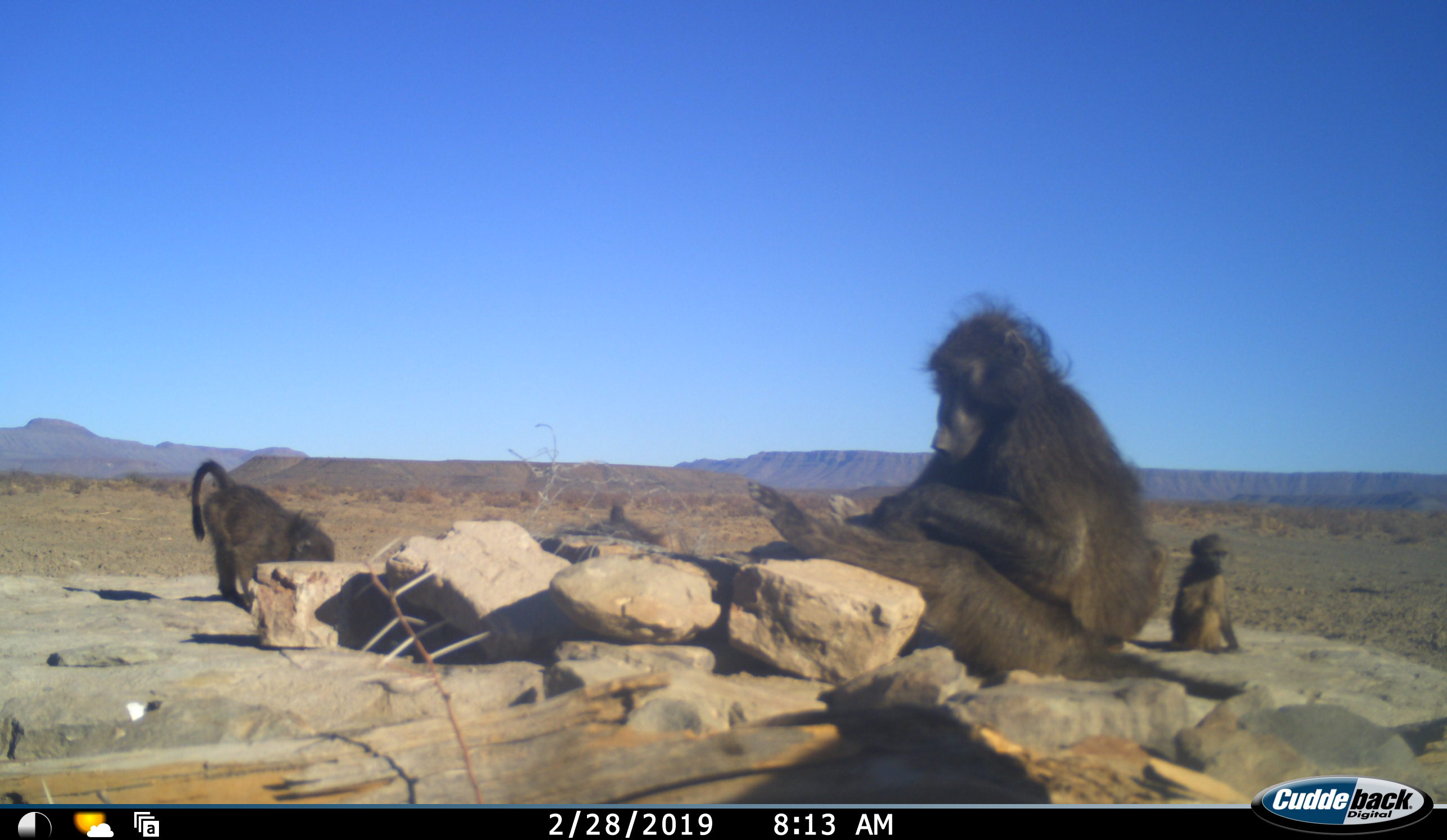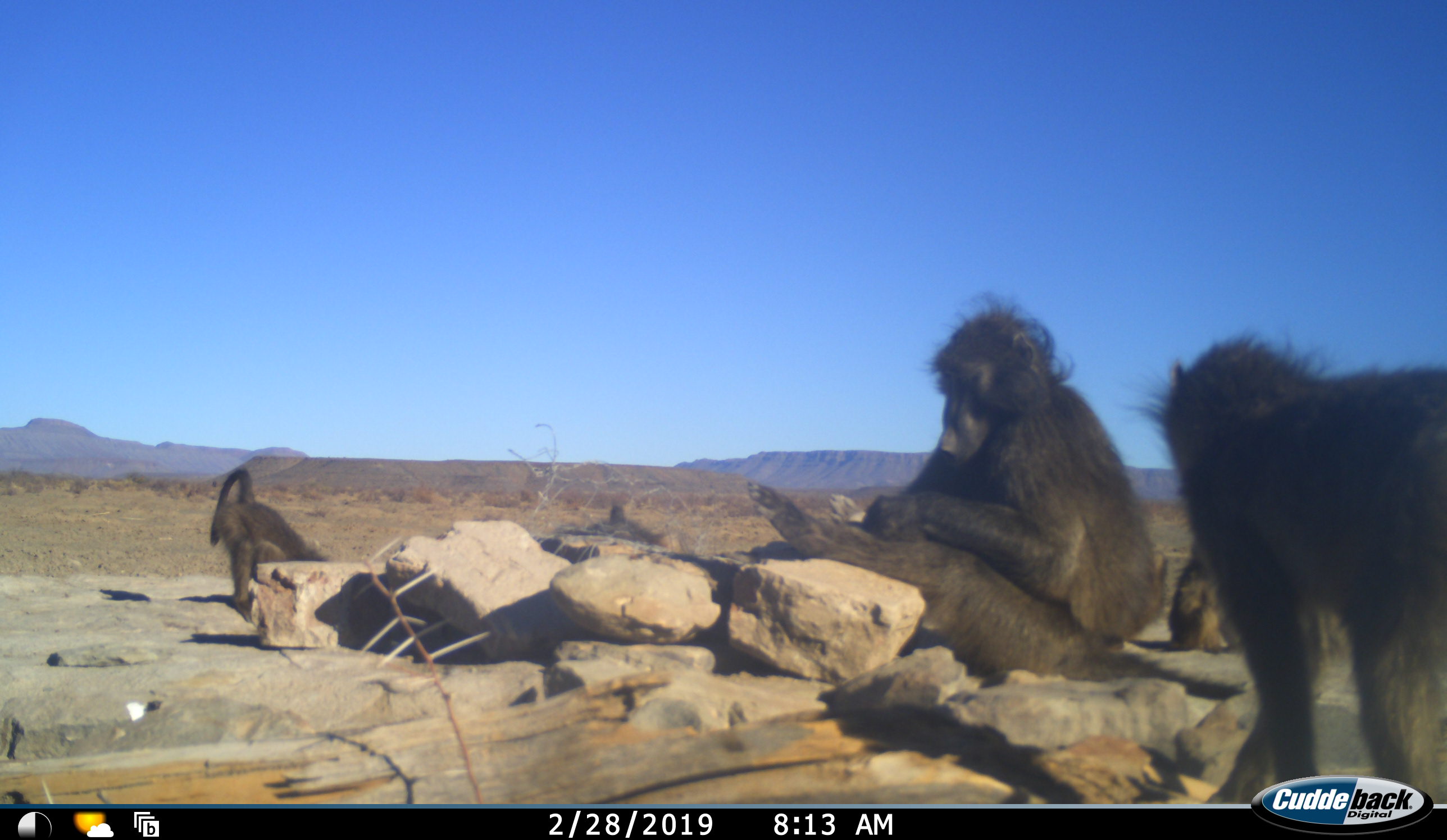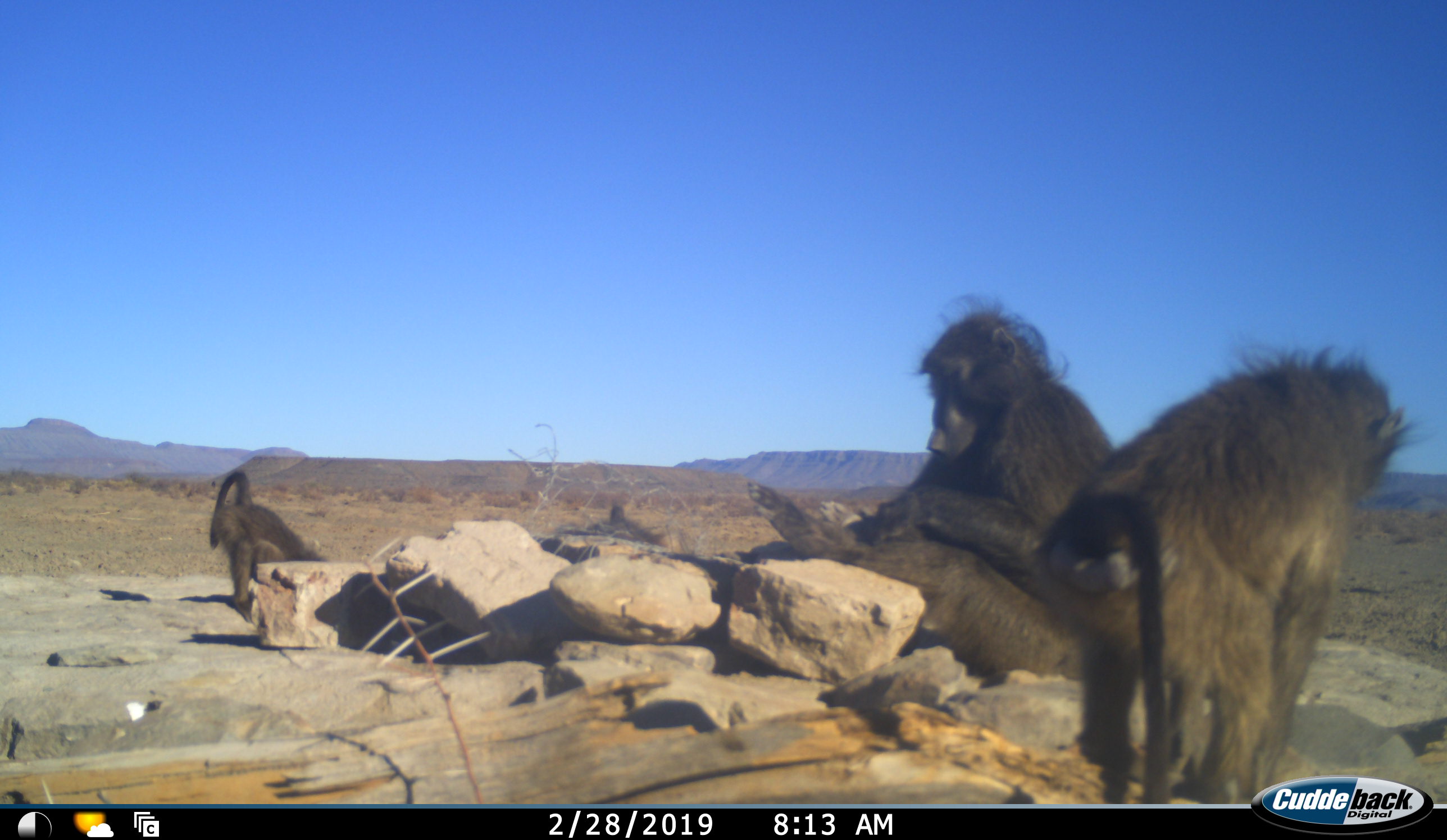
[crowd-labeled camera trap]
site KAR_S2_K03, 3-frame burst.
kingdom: Animalia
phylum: Chordata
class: Mammalia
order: Primates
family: Cercopithecidae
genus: Papio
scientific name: Papio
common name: baboon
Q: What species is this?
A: Baboon (Papio).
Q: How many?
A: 4.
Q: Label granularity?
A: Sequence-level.